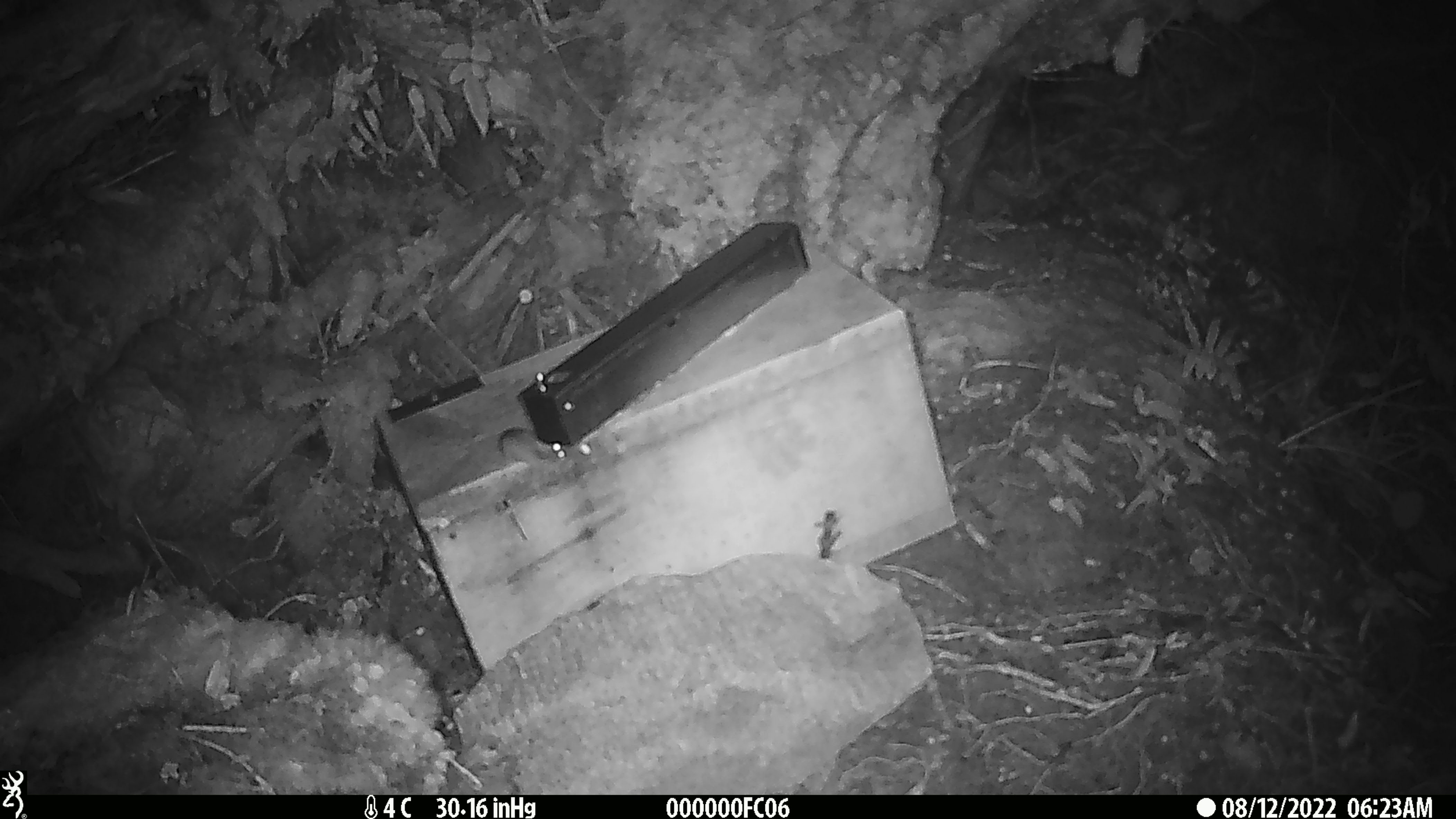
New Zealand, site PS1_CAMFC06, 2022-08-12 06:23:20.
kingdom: Animalia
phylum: Chordata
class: Mammalia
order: Rodentia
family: Muridae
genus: Mus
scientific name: Mus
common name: mouse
Mouse (Mus).